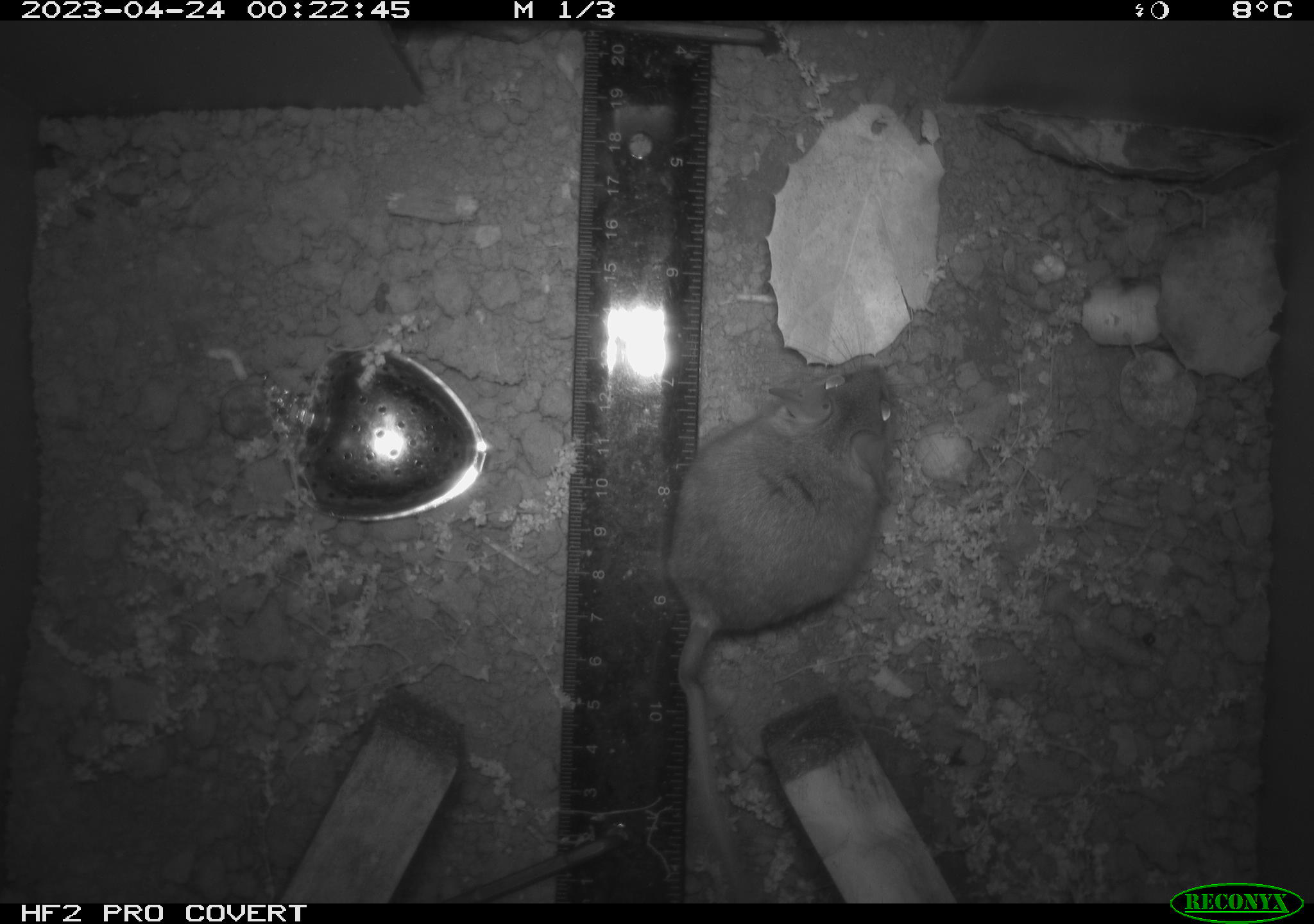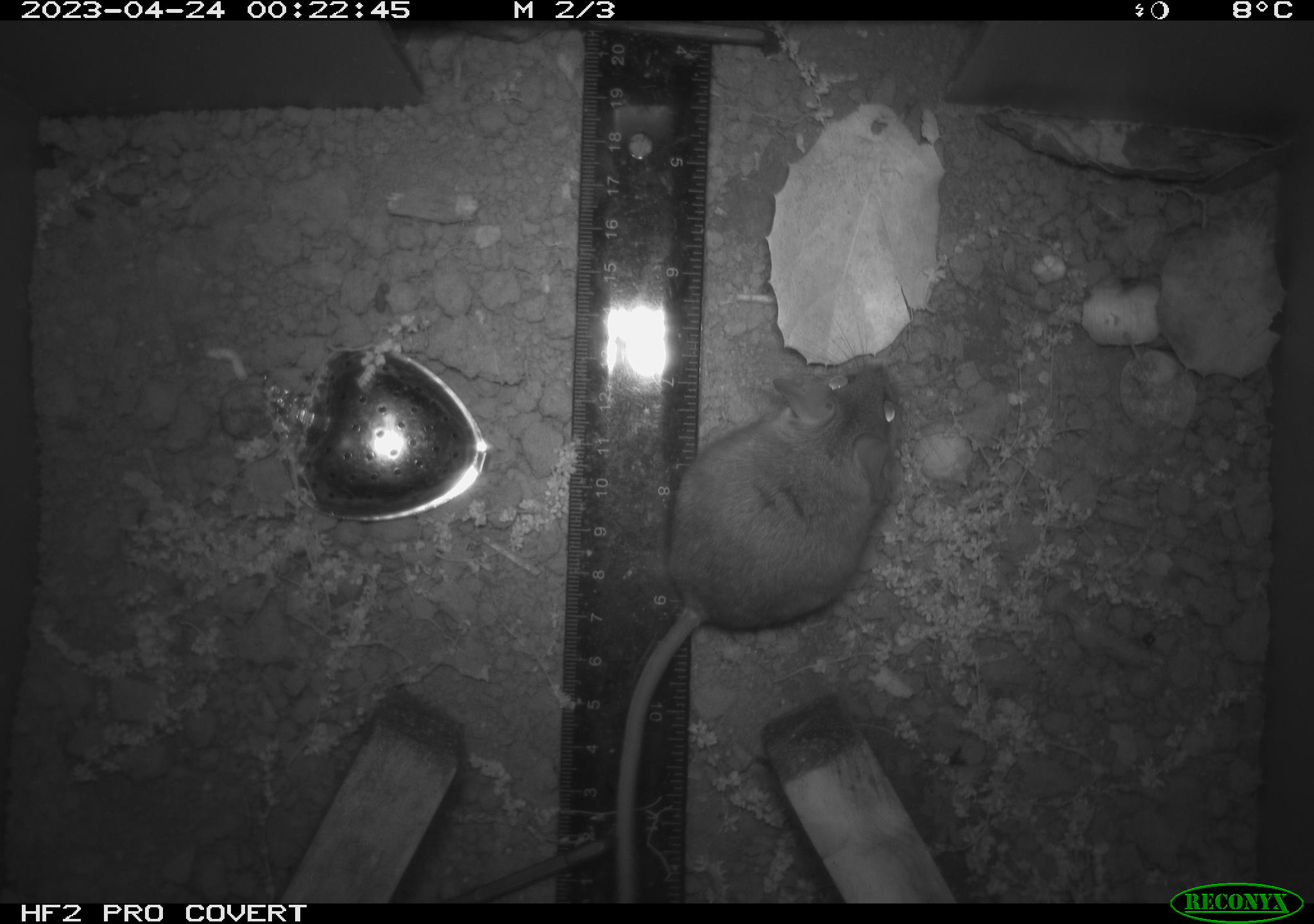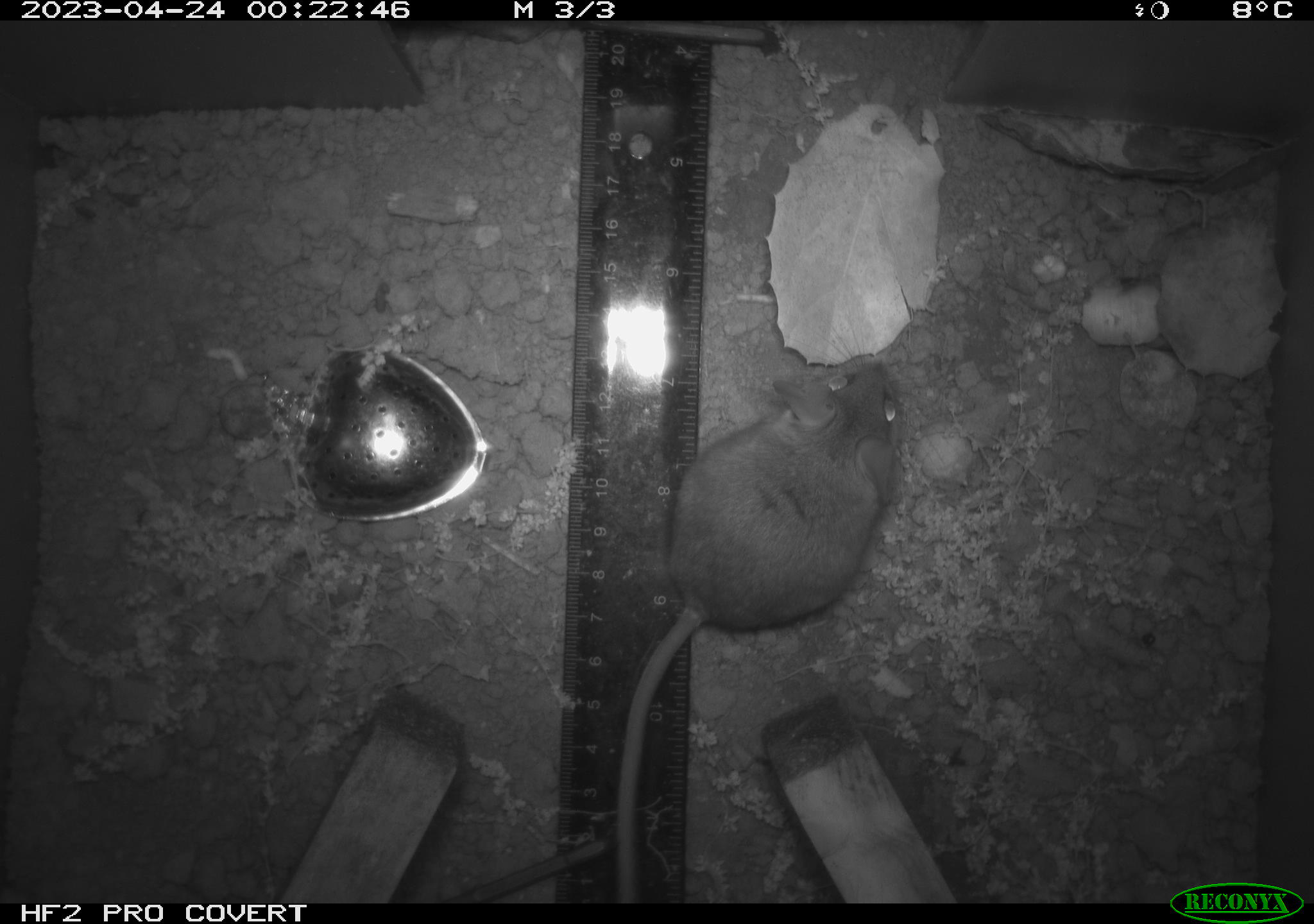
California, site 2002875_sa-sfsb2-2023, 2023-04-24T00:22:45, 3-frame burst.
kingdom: Animalia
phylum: Chordata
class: Mammalia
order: Rodentia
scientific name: Rodentia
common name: mouse species